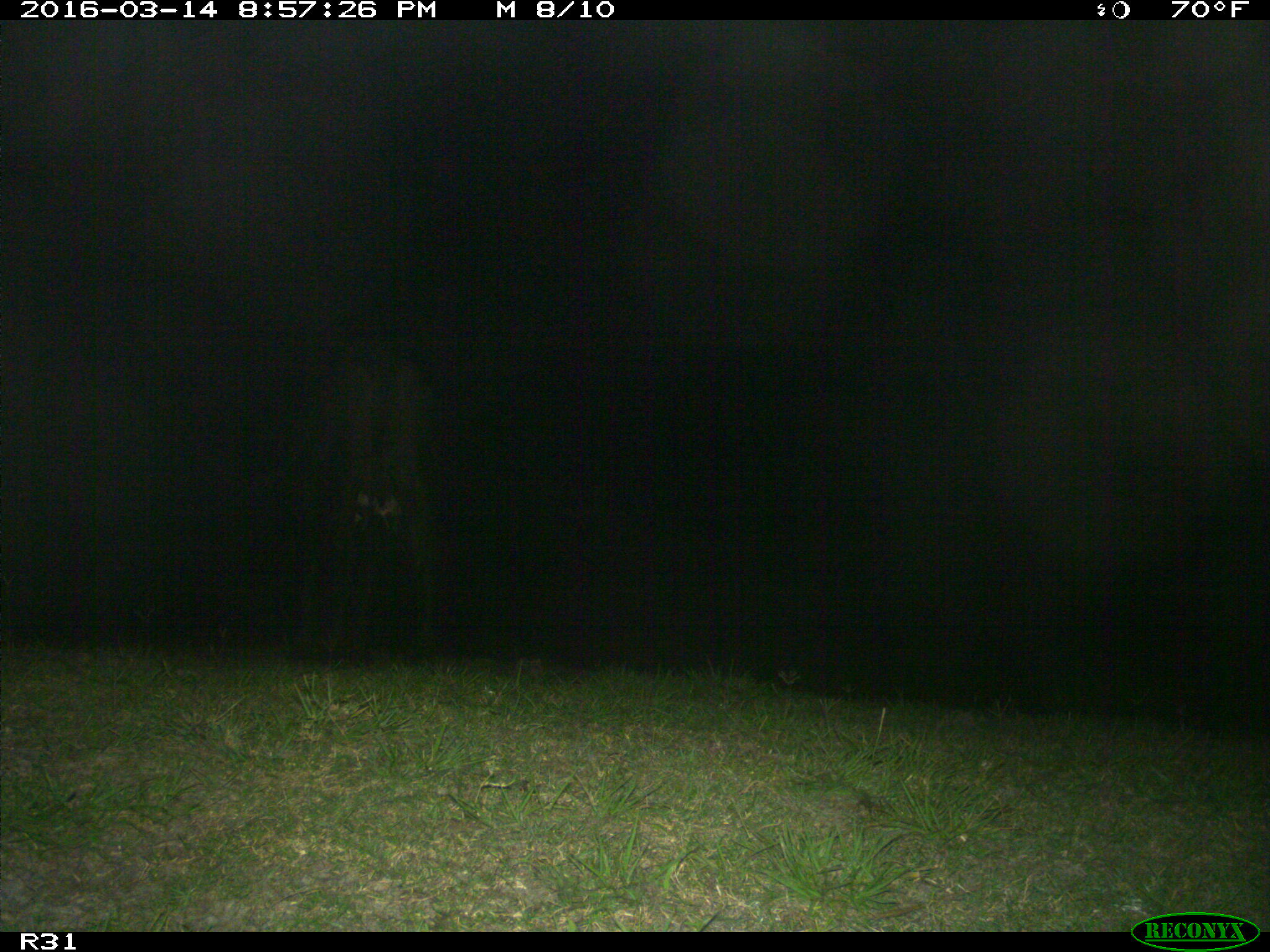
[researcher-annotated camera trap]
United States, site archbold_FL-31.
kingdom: Animalia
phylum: Chordata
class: Mammalia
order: Artiodactyla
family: Bovidae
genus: Bos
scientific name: Bos taurus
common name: domestic cow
Bos taurus (domestic cow).